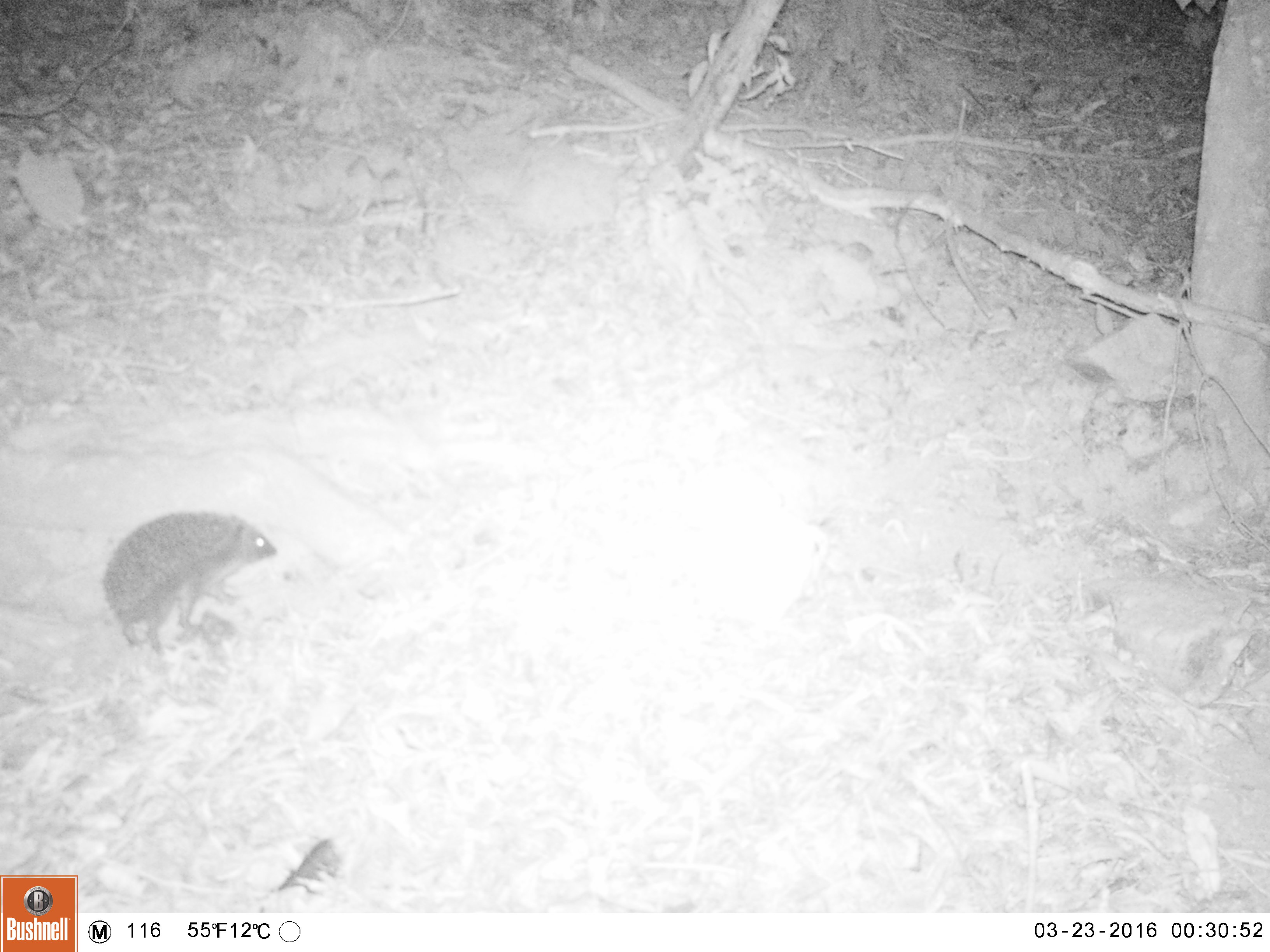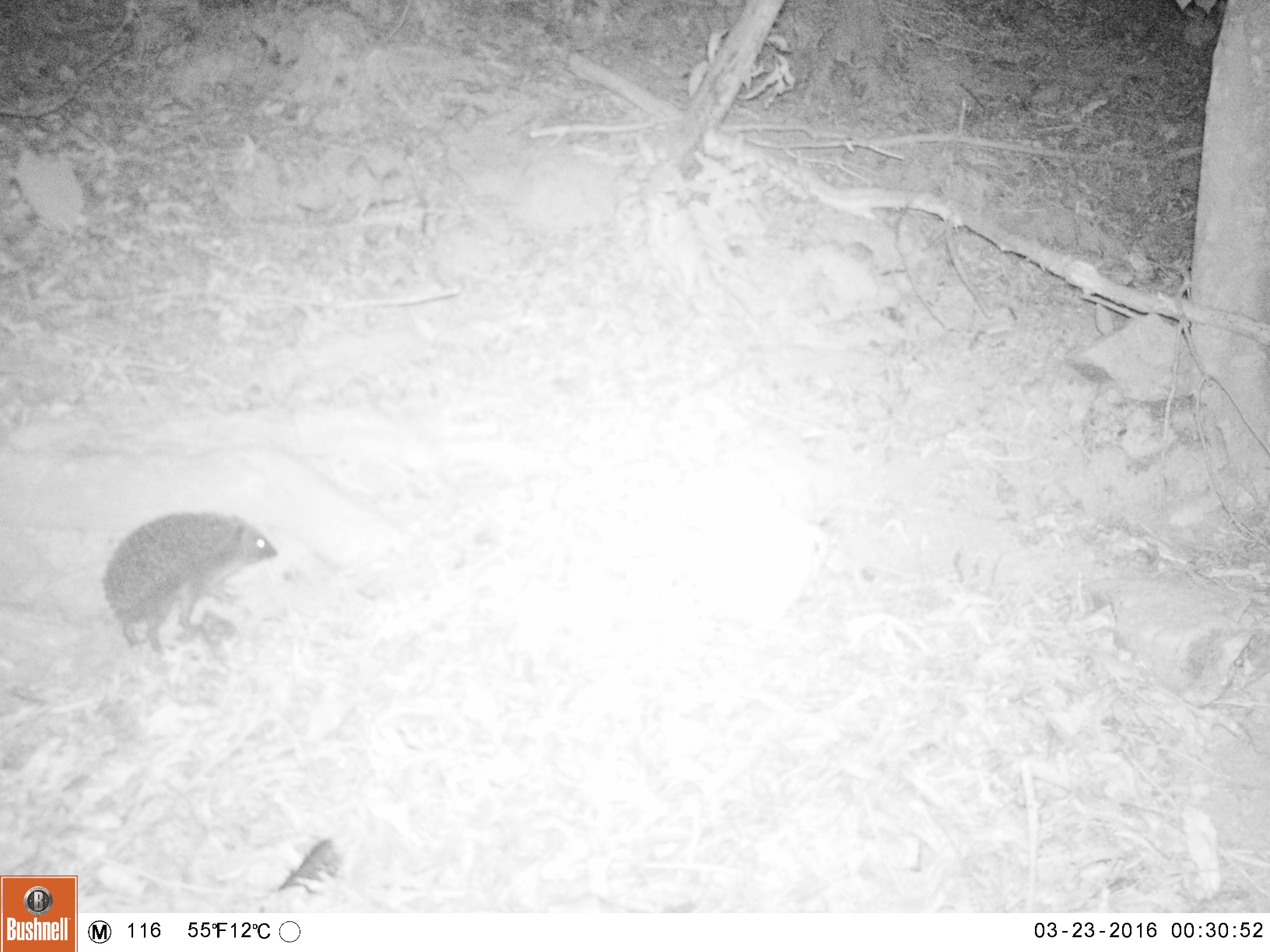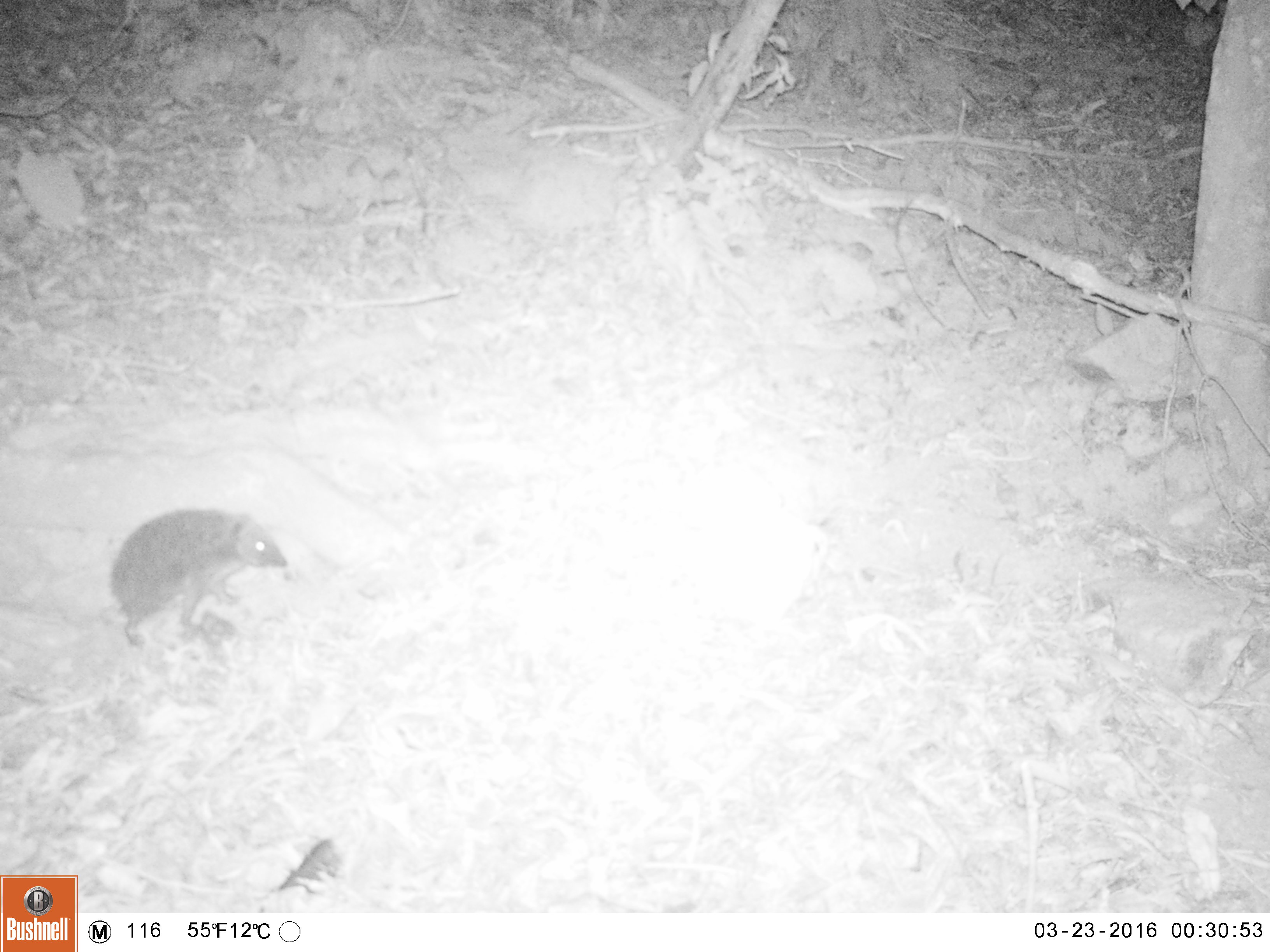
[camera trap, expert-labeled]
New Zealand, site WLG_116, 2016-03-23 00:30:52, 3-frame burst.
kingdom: Animalia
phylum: Chordata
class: Mammalia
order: Eulipotyphla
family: Erinaceidae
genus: Erinaceus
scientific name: Erinaceus europaeus europaeus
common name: european hedgehog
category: hedgehog